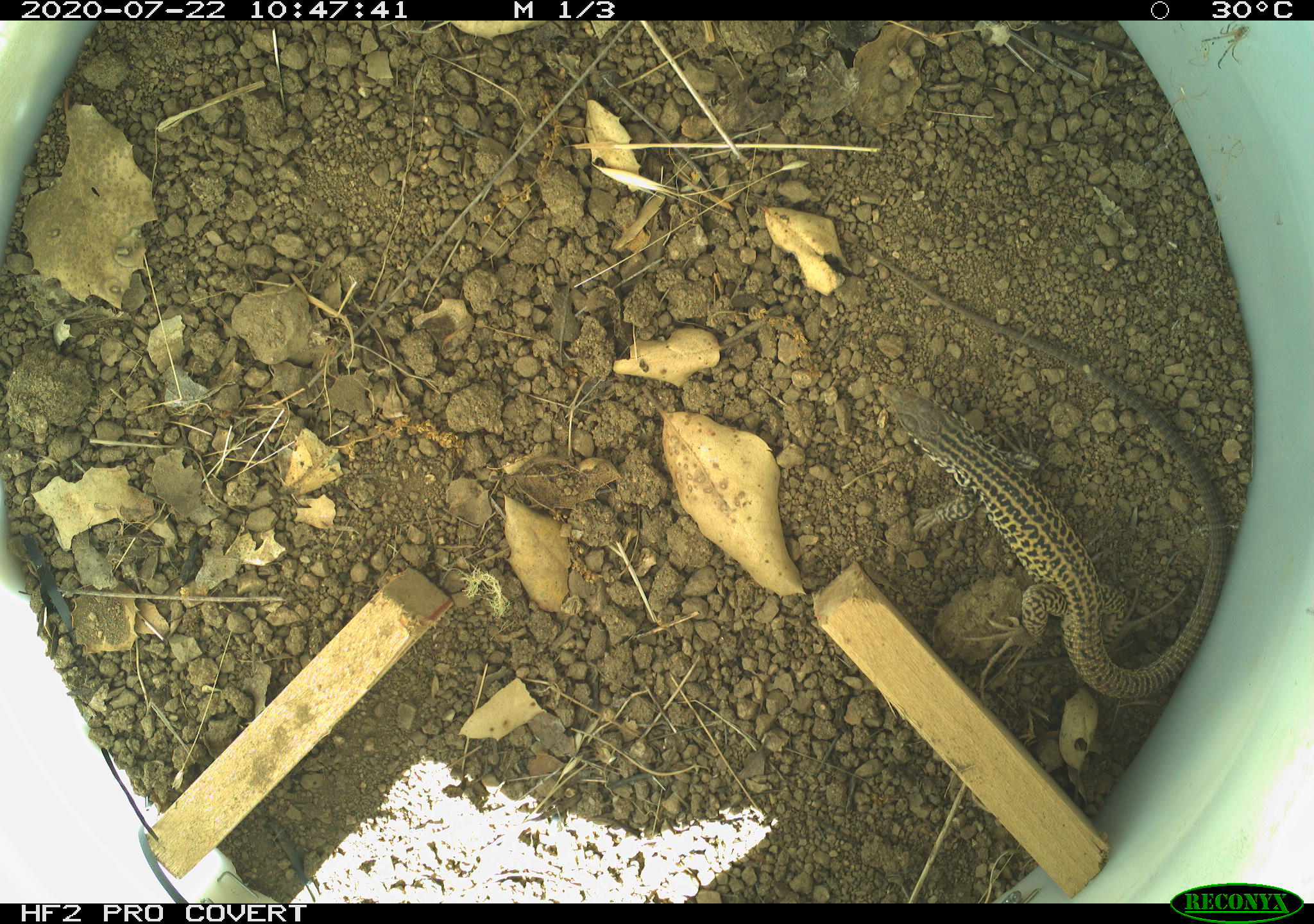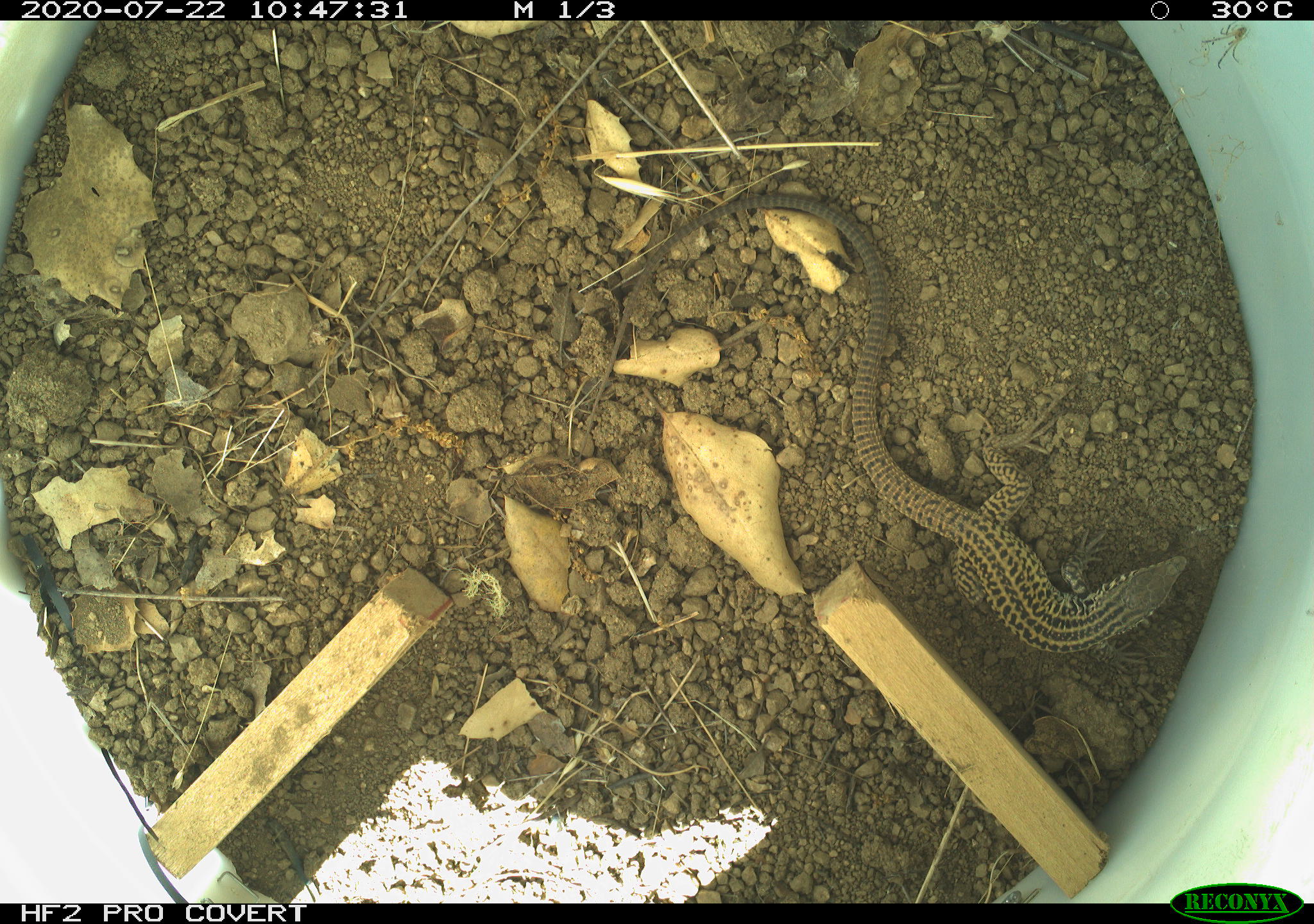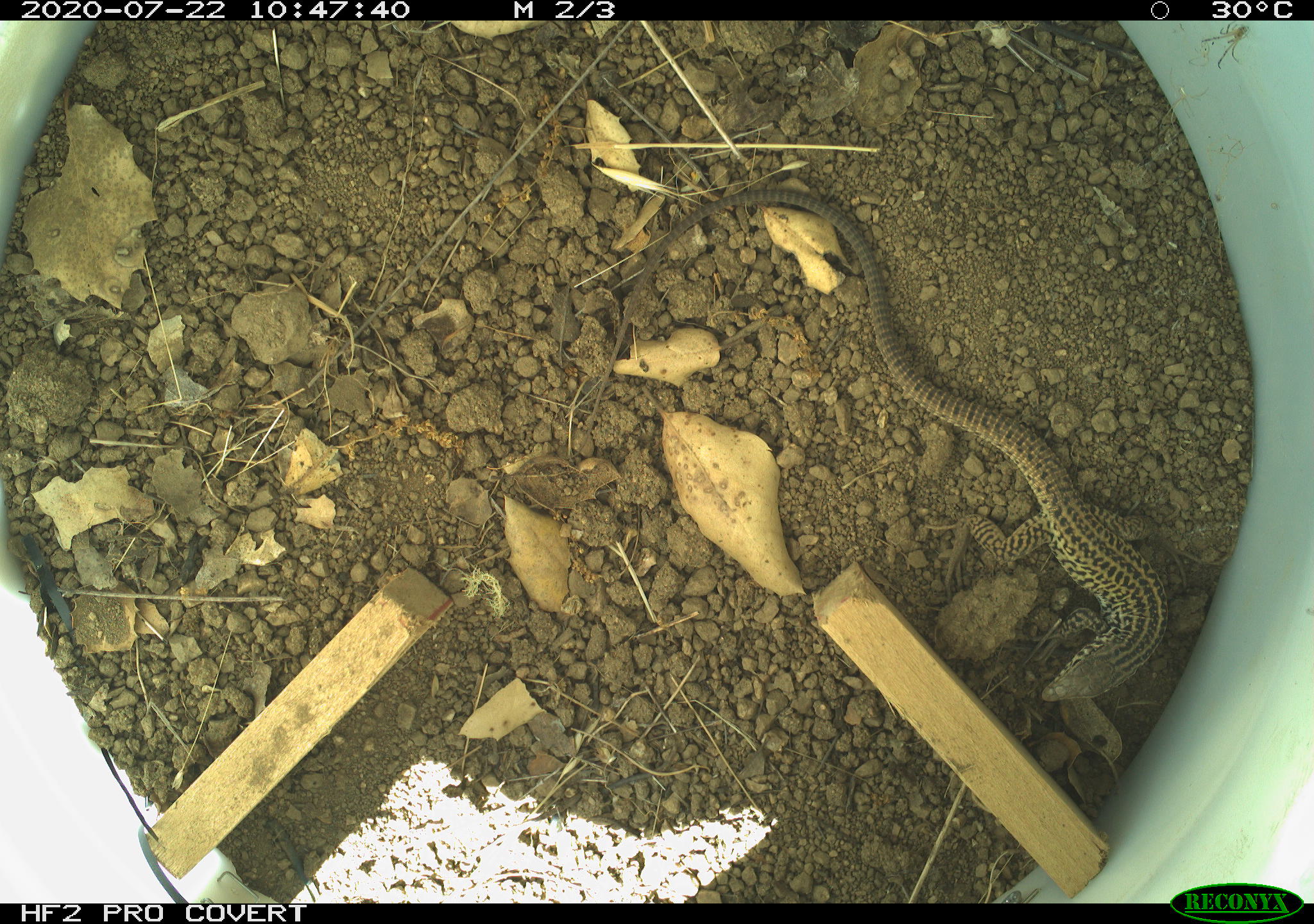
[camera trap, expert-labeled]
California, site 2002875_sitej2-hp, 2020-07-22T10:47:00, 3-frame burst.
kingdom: Animalia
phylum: Chordata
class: Reptilia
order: Squamata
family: Teiidae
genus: Aspidoscelis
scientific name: Aspidoscelis tigris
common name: western whiptail